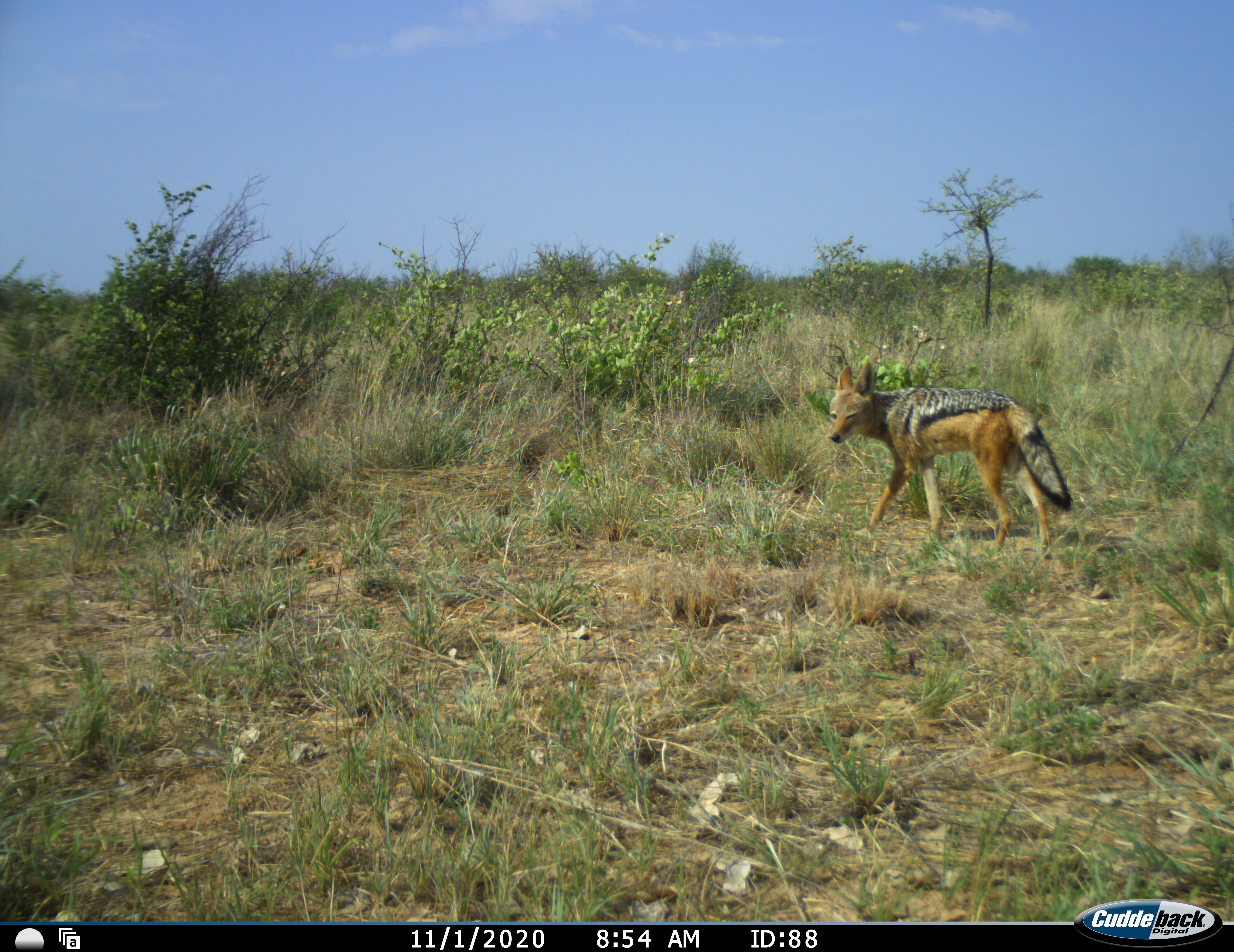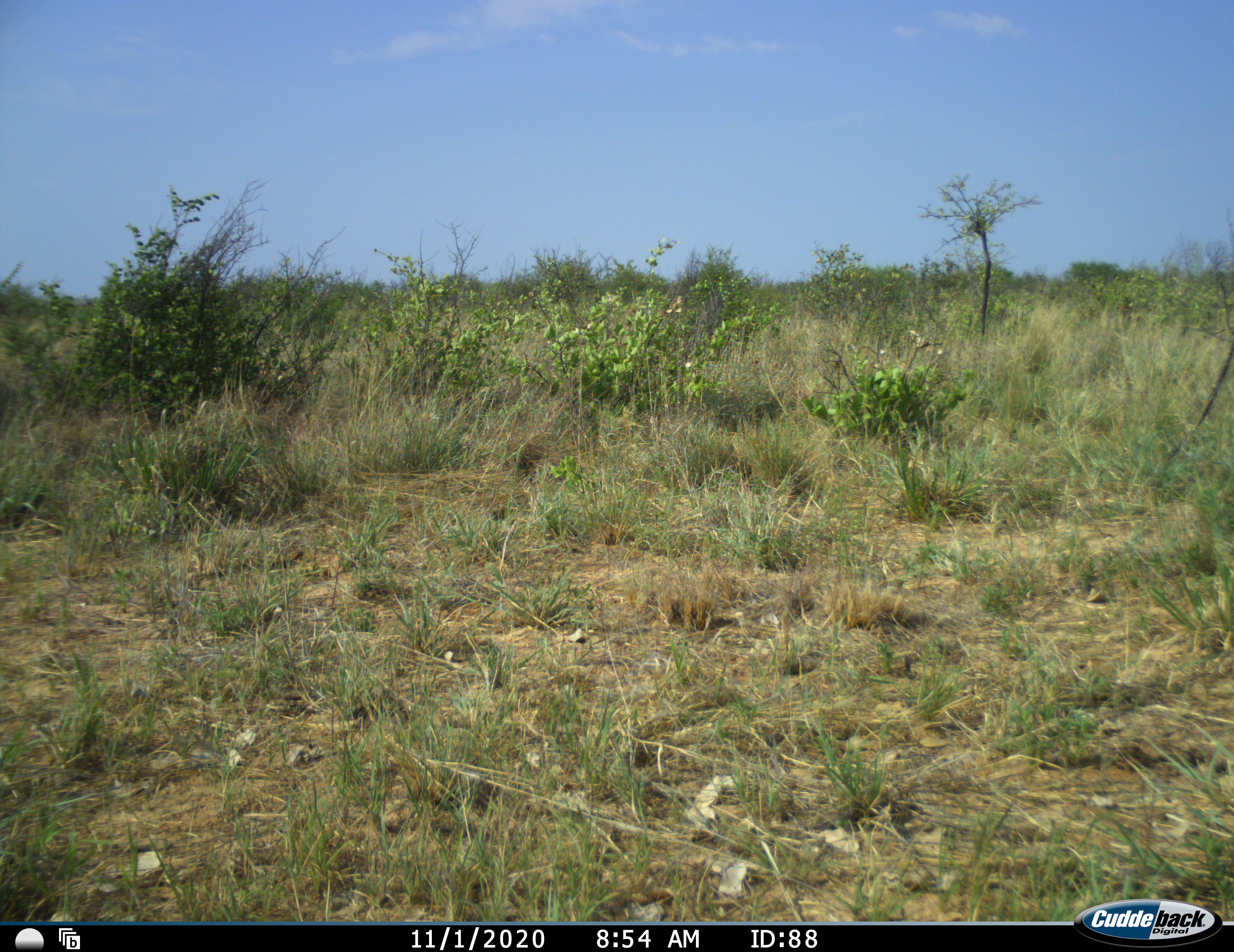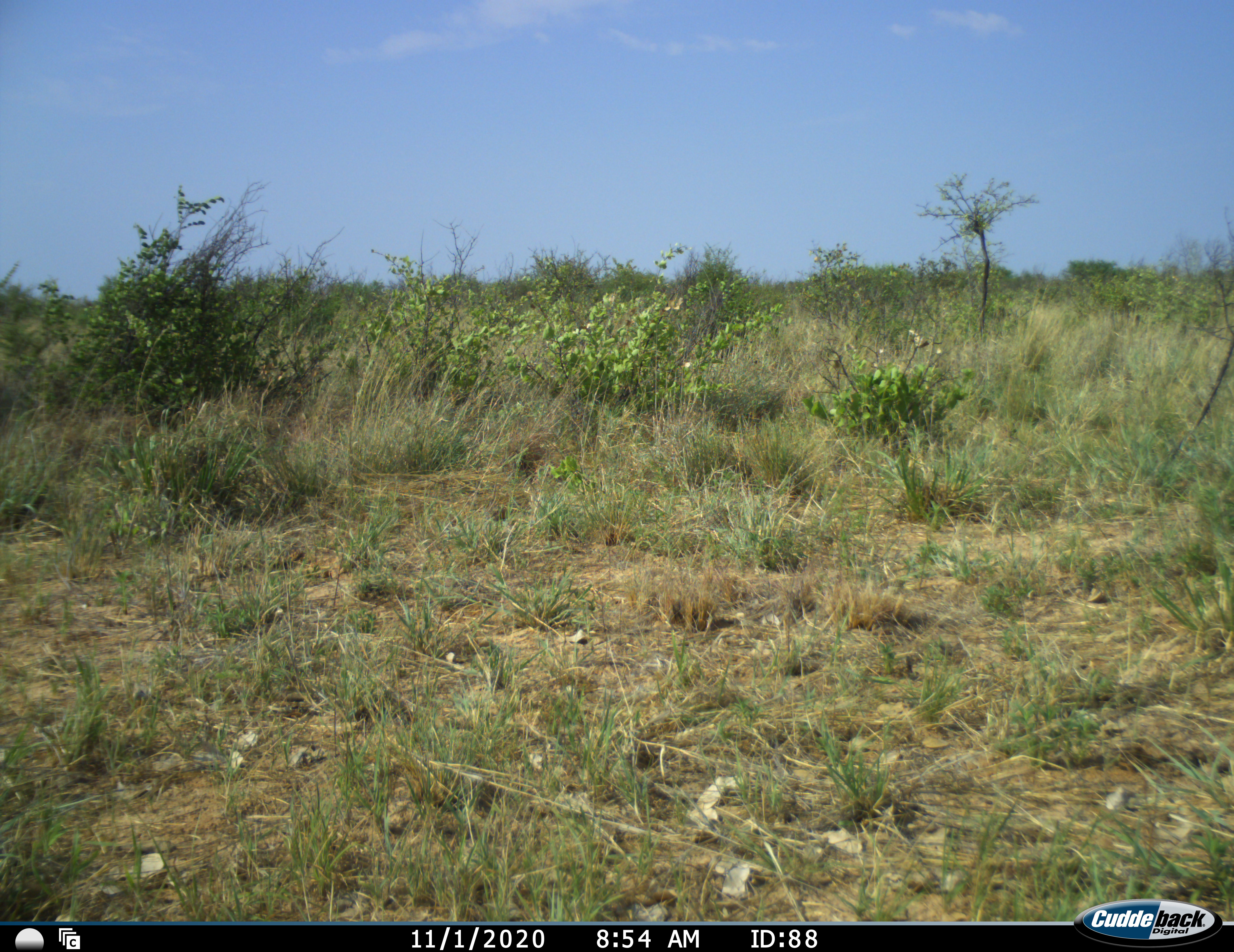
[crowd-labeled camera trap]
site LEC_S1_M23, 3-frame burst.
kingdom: Animalia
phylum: Chordata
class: Mammalia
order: Carnivora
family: Canidae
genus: Lupulella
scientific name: Lupulella mesomelas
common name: black-backed jackal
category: jackalblackbacked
Jackalblackbacked (black-backed jackal) (Lupulella mesomelas), count 1. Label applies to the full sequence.